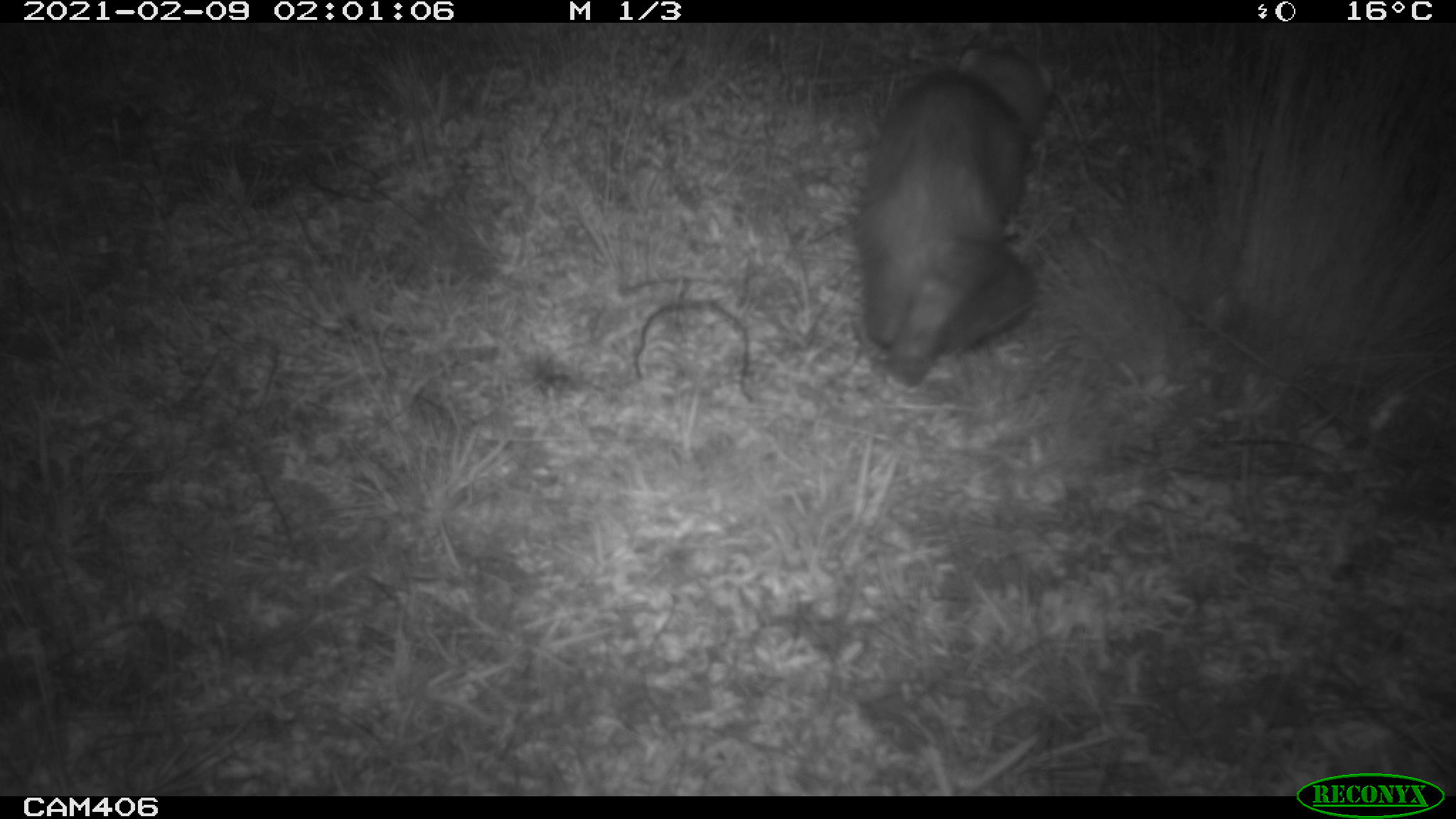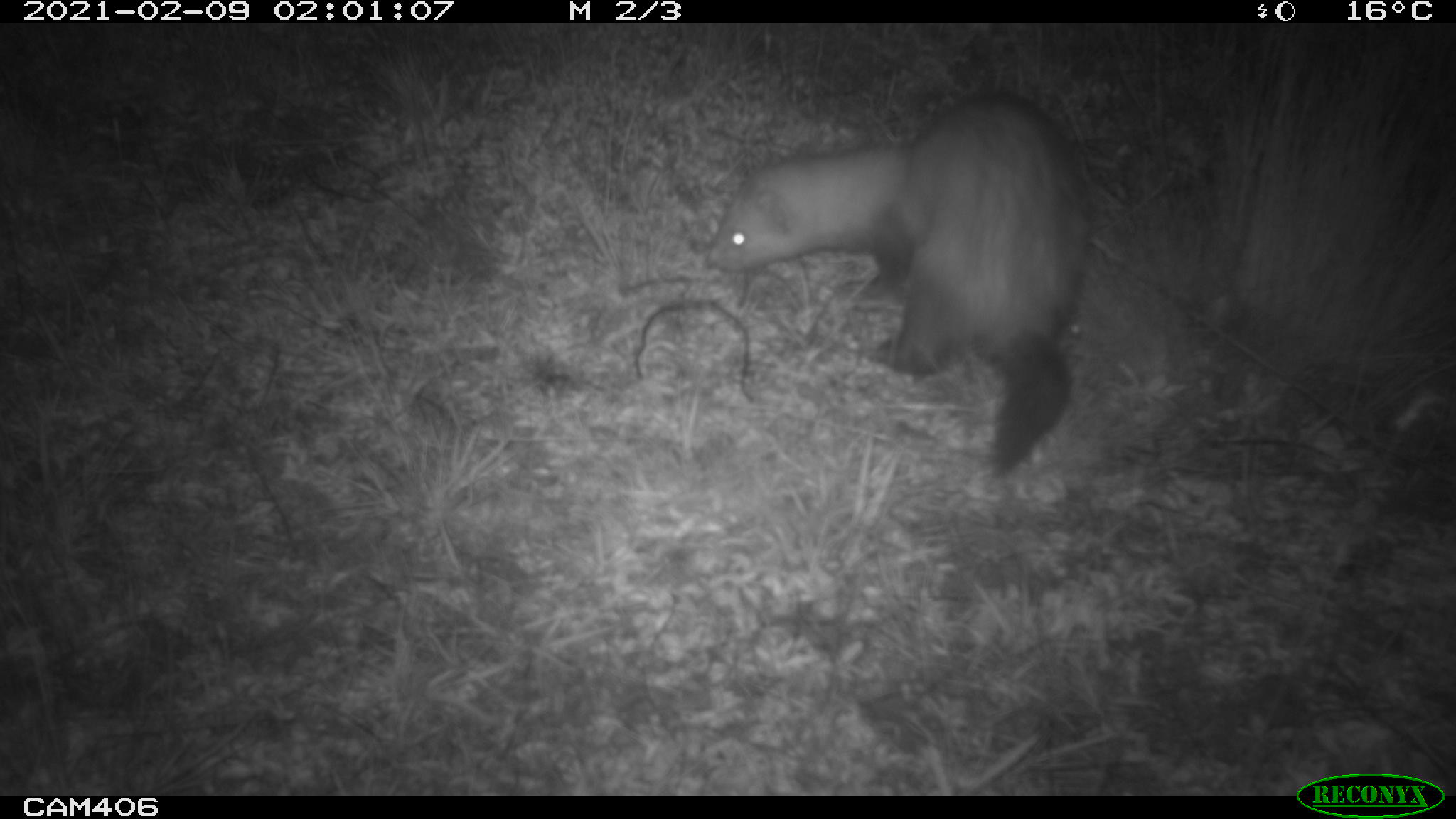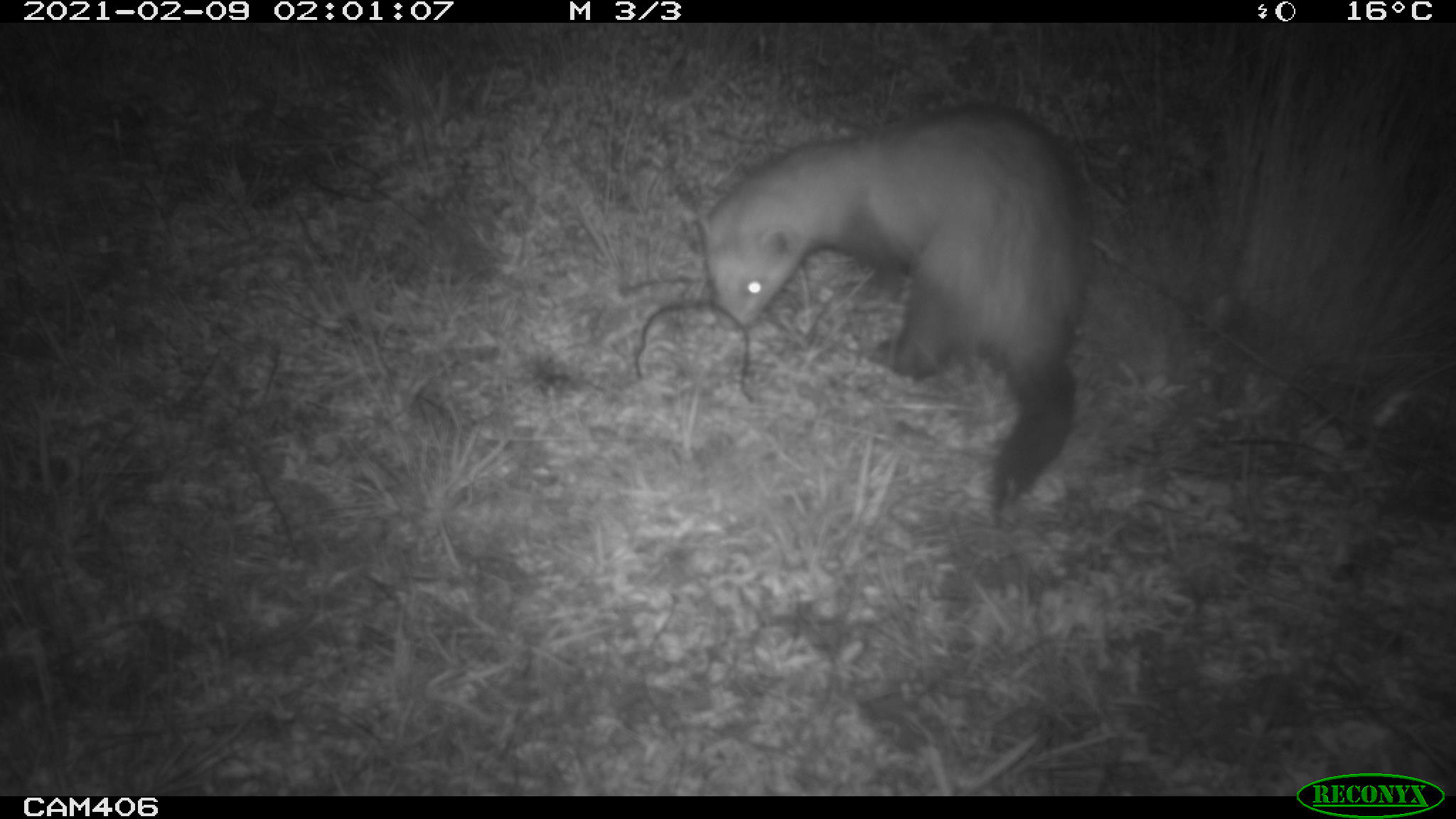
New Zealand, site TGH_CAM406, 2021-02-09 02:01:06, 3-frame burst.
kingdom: Animalia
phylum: Chordata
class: Mammalia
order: Carnivora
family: Mustelidae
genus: Mustela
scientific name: Mustela furo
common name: ferret